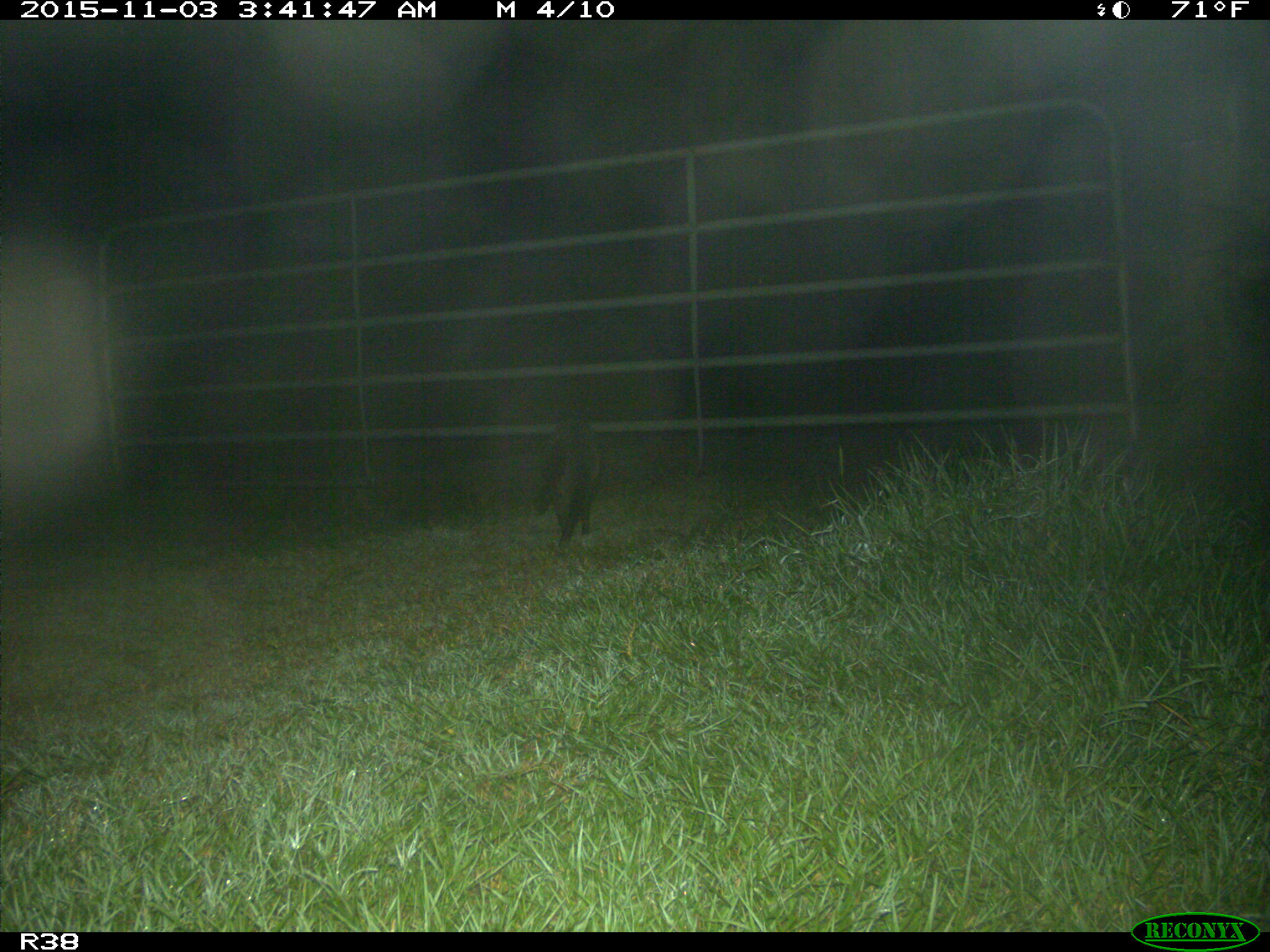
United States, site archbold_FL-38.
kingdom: Animalia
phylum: Chordata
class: Mammalia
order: Carnivora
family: Procyonidae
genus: Procyon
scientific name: Procyon lotor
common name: common raccoon